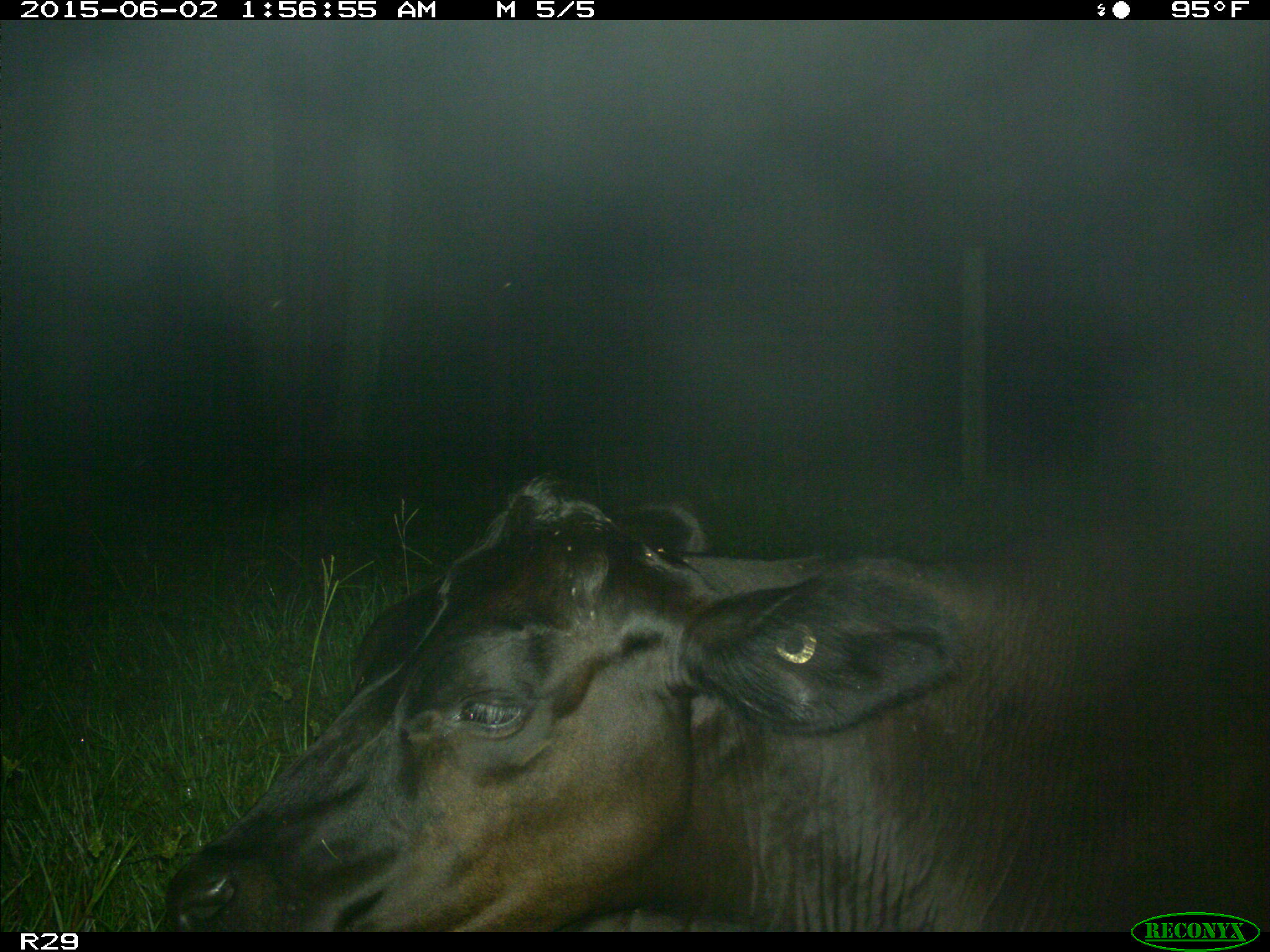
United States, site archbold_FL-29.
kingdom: Animalia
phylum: Chordata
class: Mammalia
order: Artiodactyla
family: Bovidae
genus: Bos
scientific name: Bos taurus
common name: domestic cow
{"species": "Bos taurus (domestic cow)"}